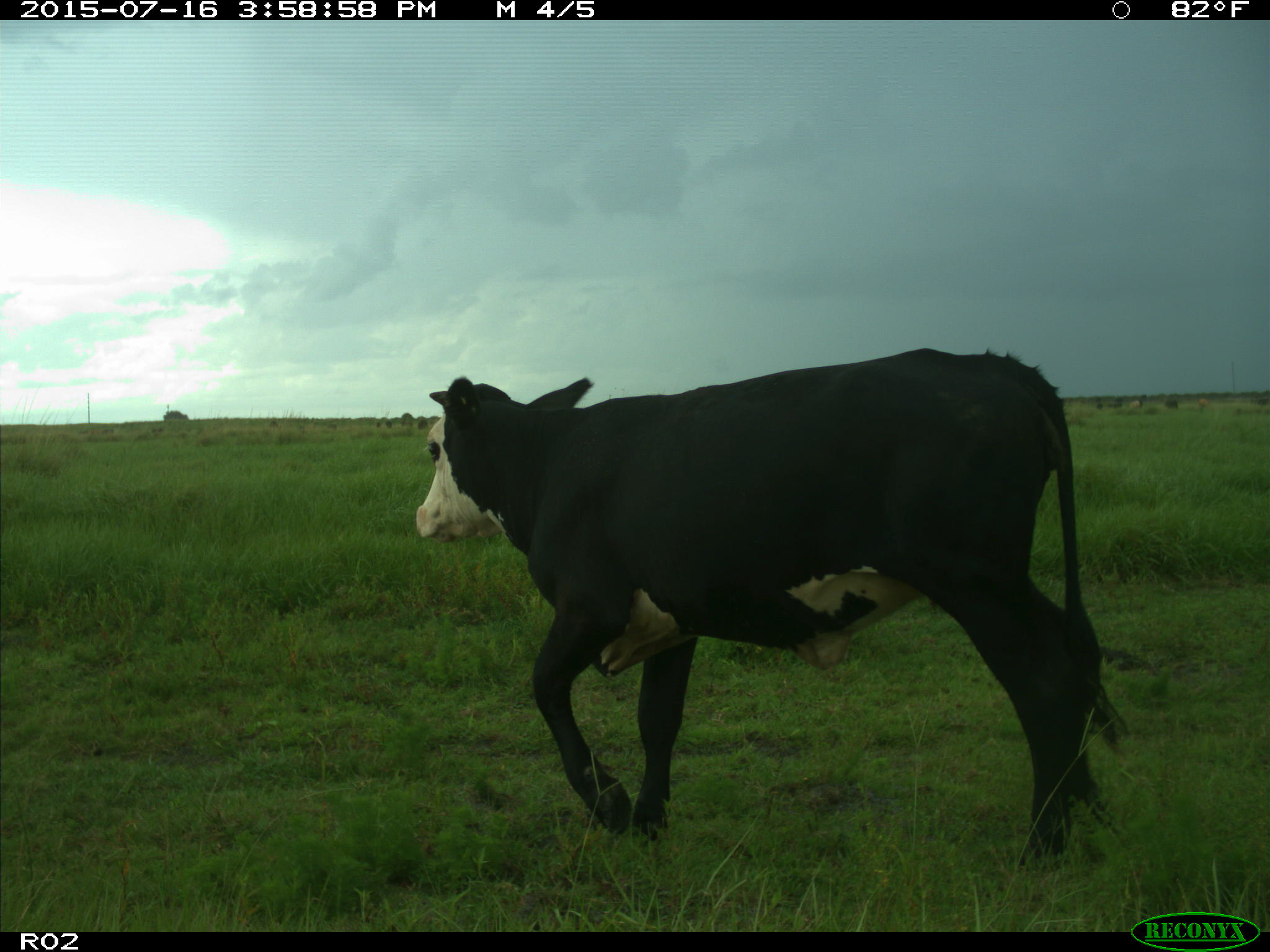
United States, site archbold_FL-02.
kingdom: Animalia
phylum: Chordata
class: Mammalia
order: Artiodactyla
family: Bovidae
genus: Bos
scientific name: Bos taurus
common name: domestic cow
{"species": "Bos taurus (domestic cow)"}